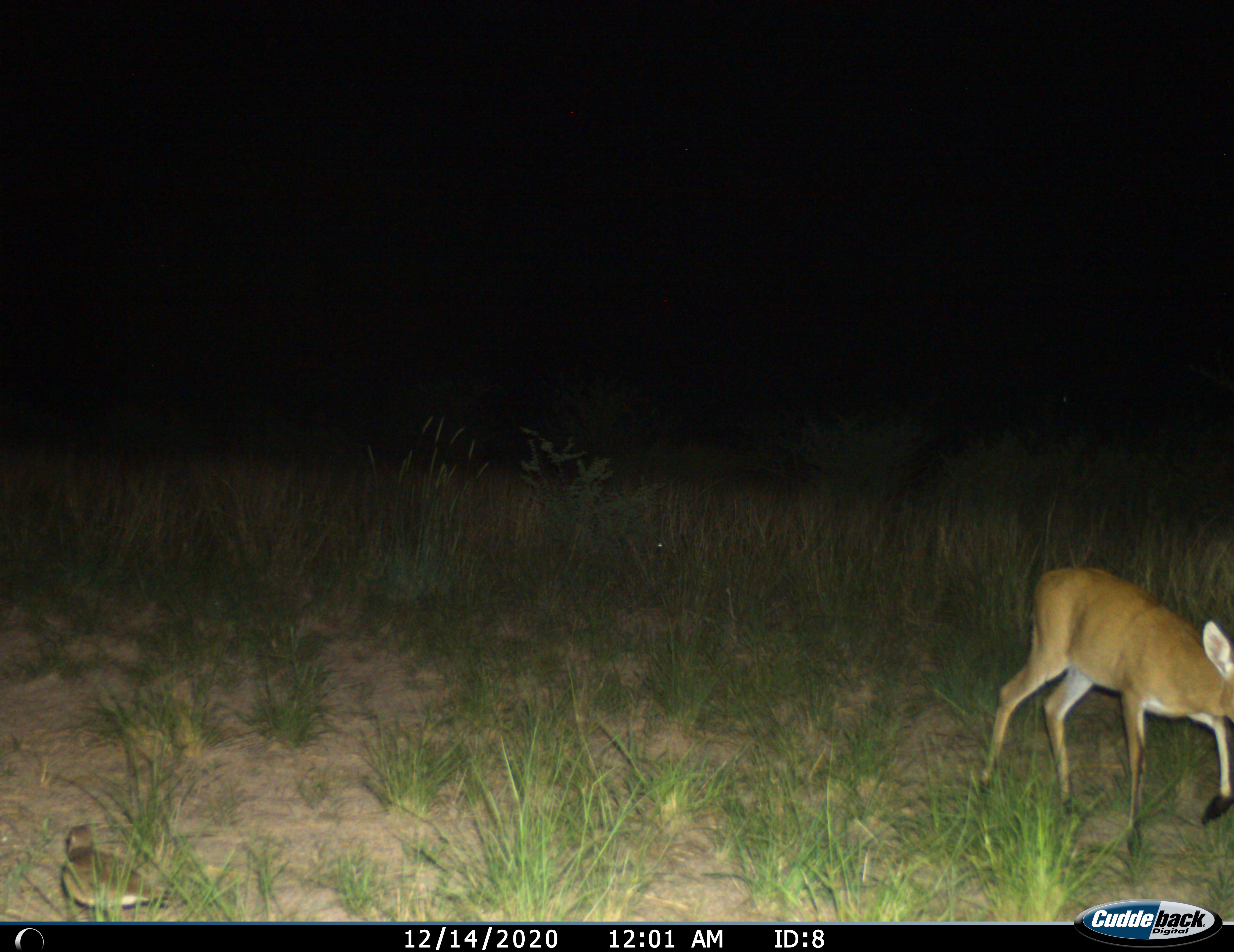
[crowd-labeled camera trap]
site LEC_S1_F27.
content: unidentified animal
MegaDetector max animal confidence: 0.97